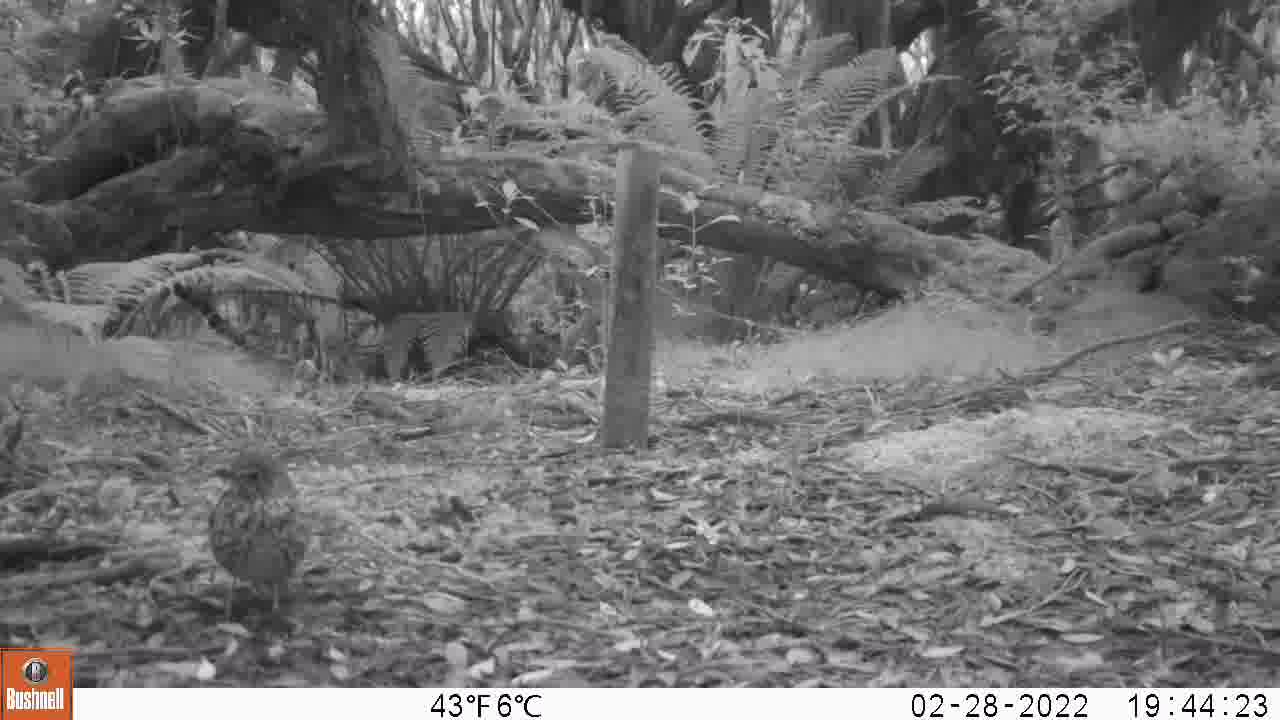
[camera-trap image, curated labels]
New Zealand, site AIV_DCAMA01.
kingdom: Animalia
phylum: Chordata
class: Aves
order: Passeriformes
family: Turdidae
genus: Turdus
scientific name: Turdus philomelos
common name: song thrush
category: thrush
Thrush (song thrush) (Turdus philomelos).